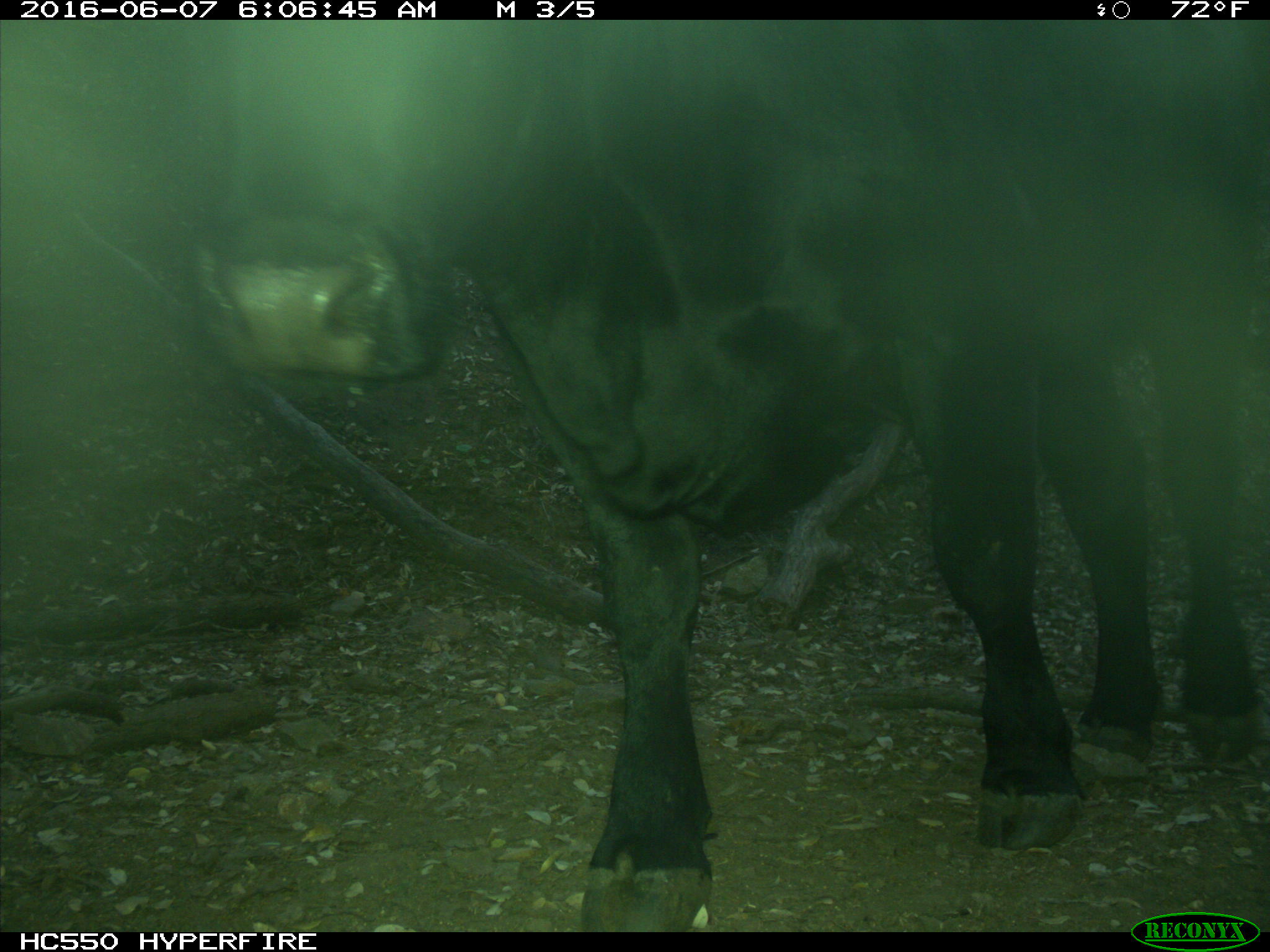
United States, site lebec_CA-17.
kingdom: Animalia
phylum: Chordata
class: Mammalia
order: Artiodactyla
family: Bovidae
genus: Bos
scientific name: Bos taurus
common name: domestic cow